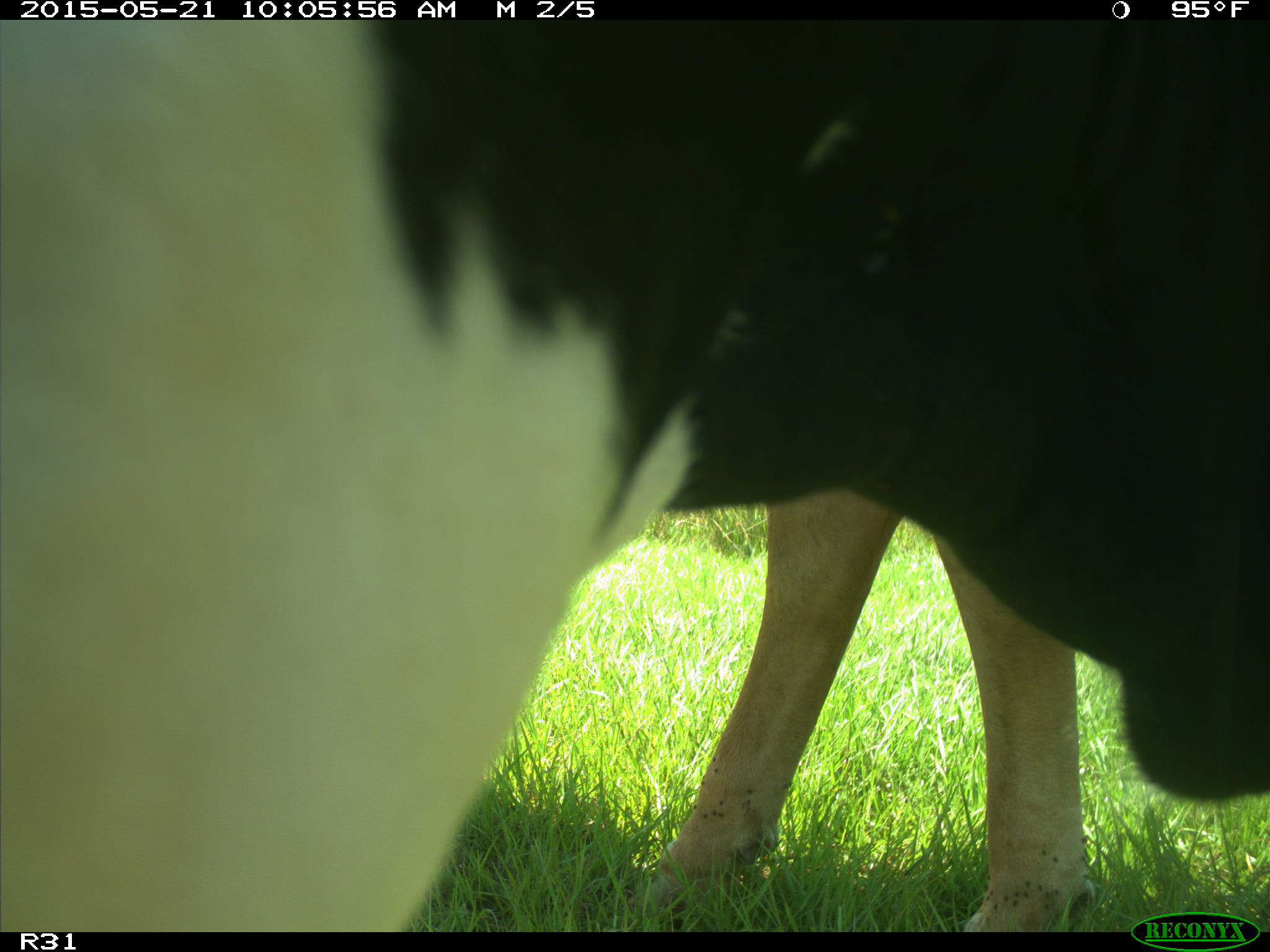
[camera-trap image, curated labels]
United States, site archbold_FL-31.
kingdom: Animalia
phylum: Chordata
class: Mammalia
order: Artiodactyla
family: Bovidae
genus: Bos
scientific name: Bos taurus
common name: domestic cow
Bos taurus (domestic cow).